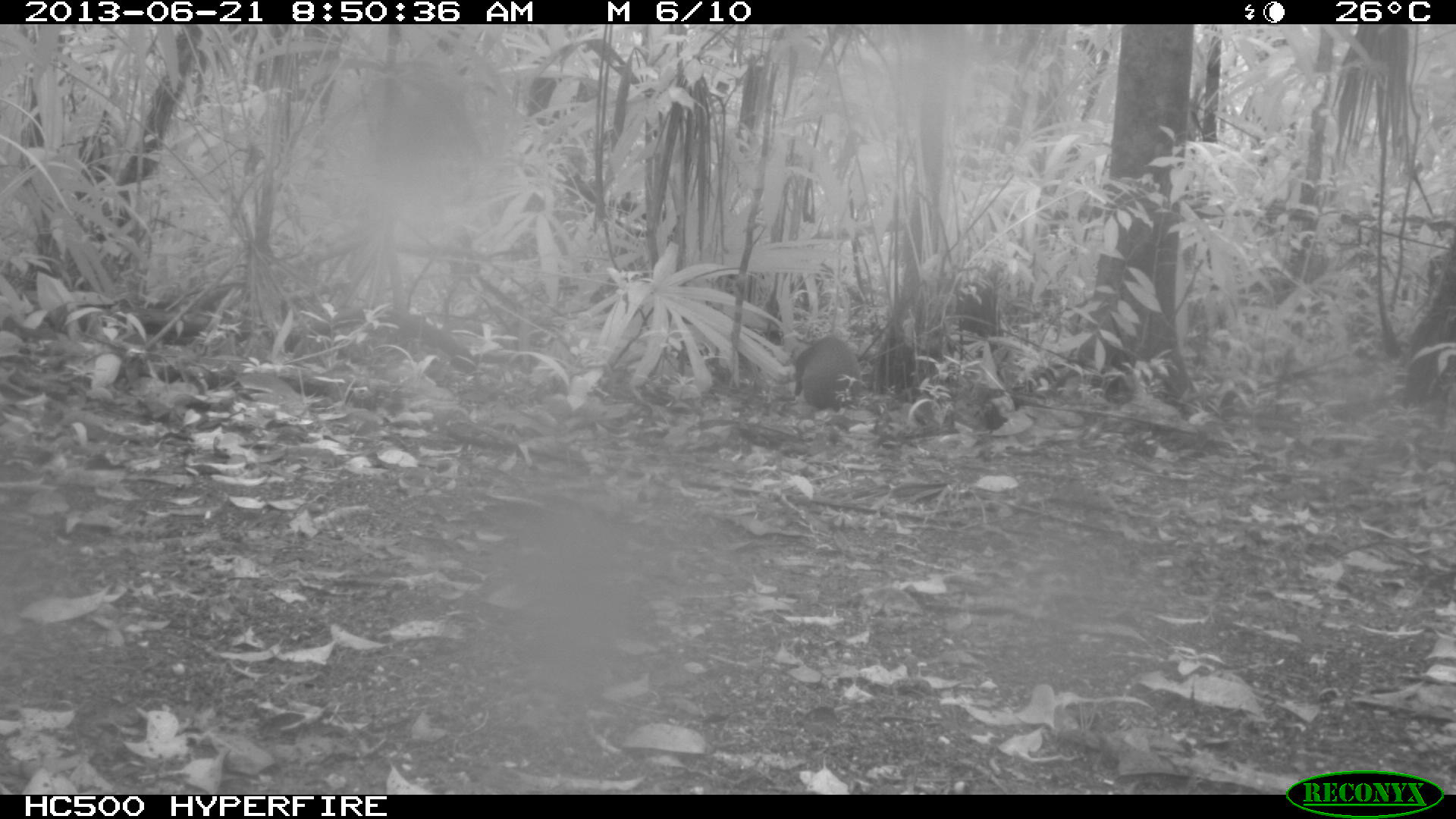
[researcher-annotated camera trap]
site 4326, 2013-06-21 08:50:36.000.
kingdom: Animalia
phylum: Chordata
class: Mammalia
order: Rodentia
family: Dasyproctidae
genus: Dasyprocta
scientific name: Dasyprocta punctata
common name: central american agouti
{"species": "Dasyprocta punctata (central american agouti)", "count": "1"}